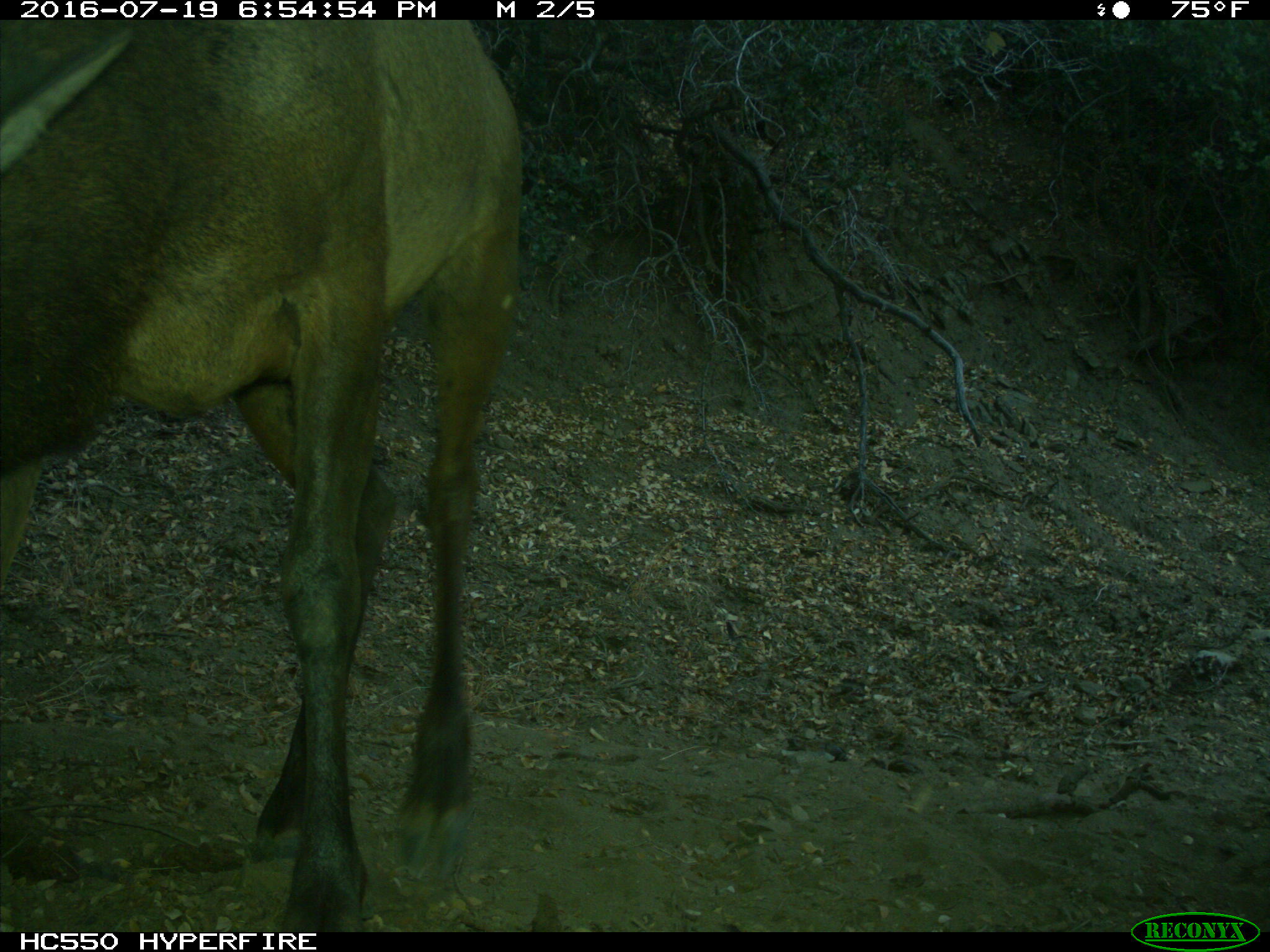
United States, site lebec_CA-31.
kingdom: Animalia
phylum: Chordata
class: Mammalia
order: Artiodactyla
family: Cervidae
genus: Cervus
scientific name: Cervus canadensis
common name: elk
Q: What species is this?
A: Cervus canadensis (elk).